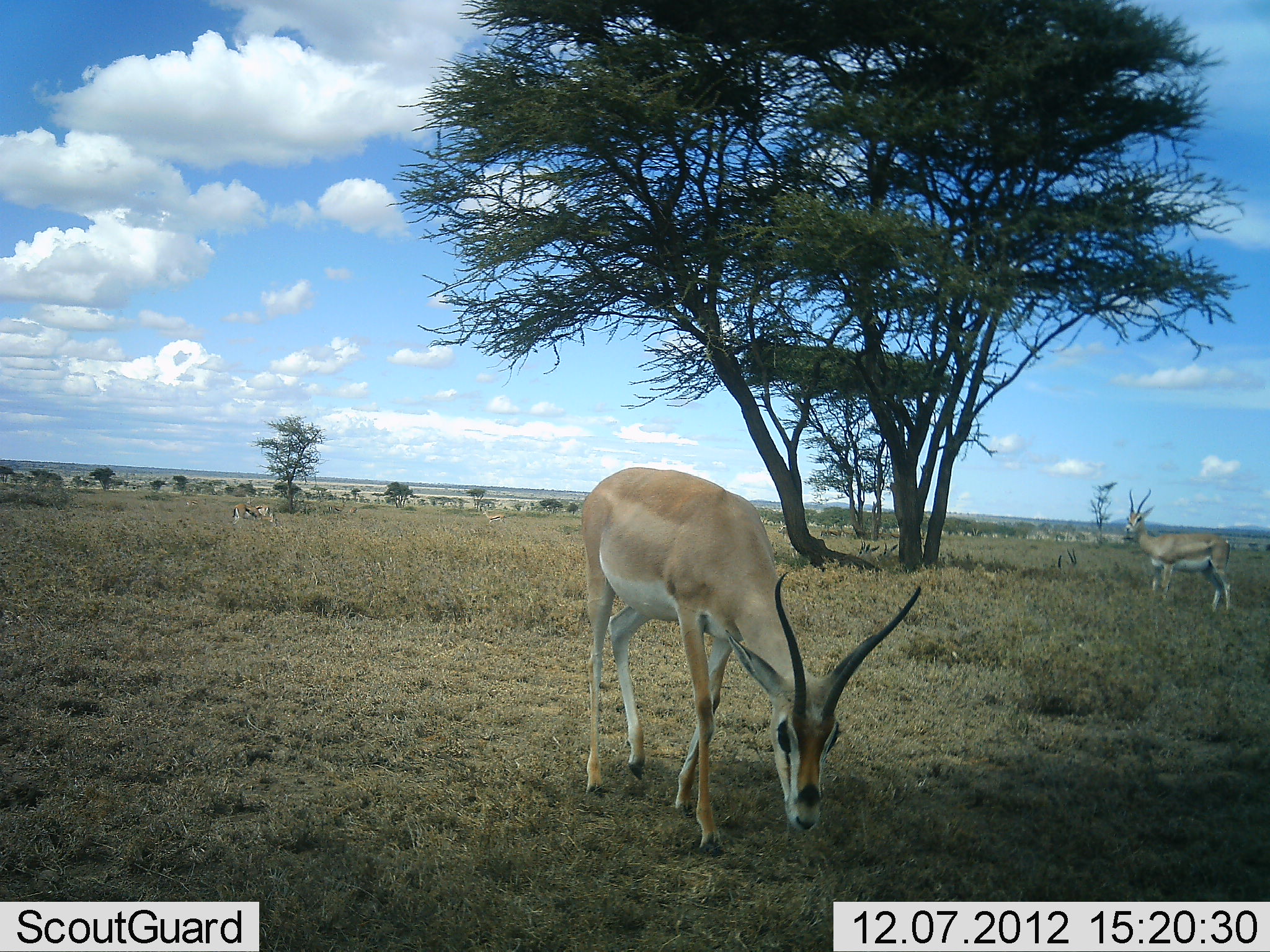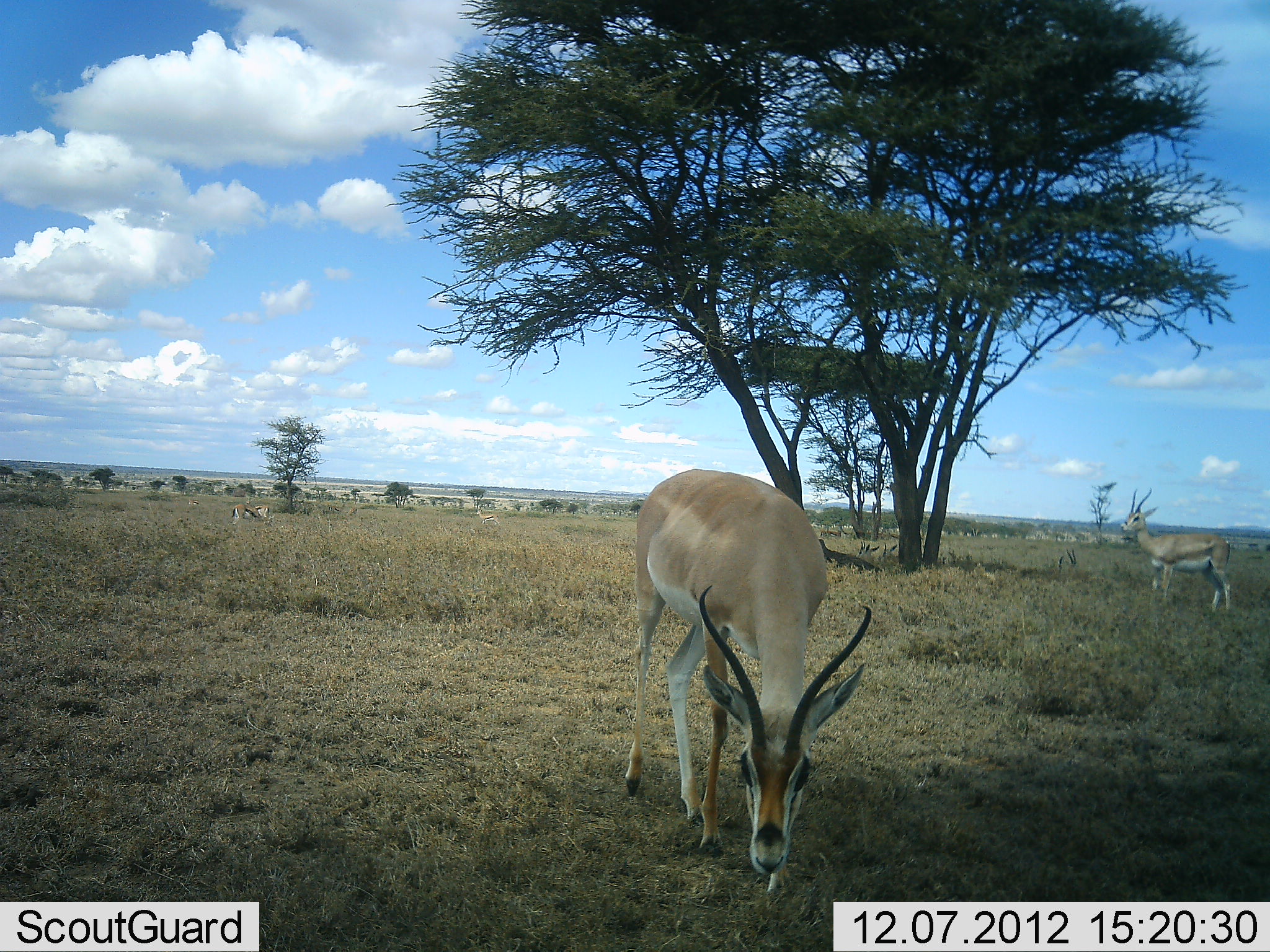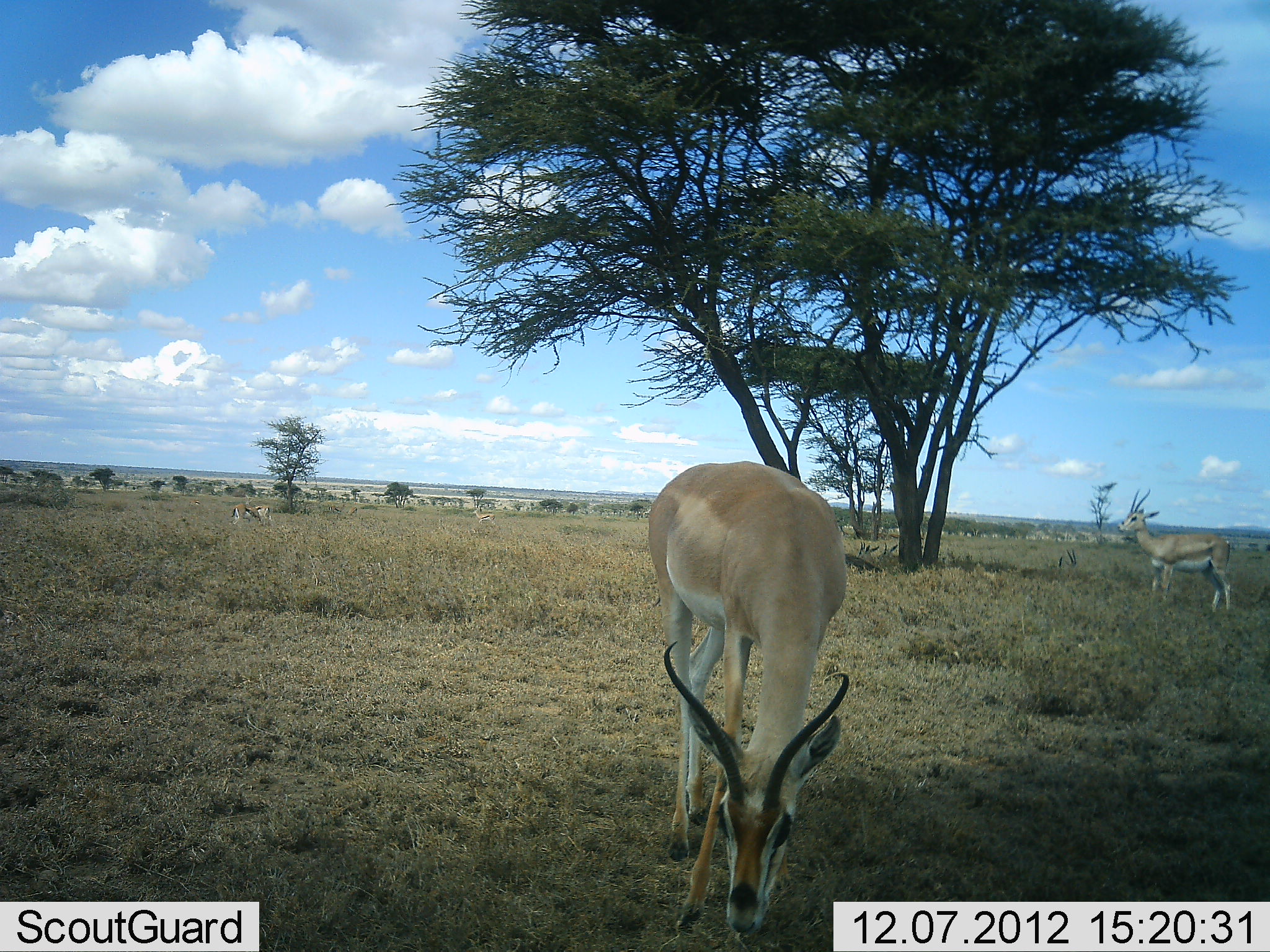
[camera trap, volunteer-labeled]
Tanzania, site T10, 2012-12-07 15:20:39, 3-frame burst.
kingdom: Animalia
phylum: Chordata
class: Mammalia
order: Artiodactyla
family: Bovidae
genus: Nanger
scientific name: Nanger granti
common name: grant's gazelle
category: gazellegrants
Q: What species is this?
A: Gazellegrants (grant's gazelle) (Nanger granti).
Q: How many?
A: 3.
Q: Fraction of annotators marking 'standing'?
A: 77%.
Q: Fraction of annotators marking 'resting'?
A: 15%.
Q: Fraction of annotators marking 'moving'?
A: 23%.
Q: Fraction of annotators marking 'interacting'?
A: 15%.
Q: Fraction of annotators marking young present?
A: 8%.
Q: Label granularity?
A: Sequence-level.